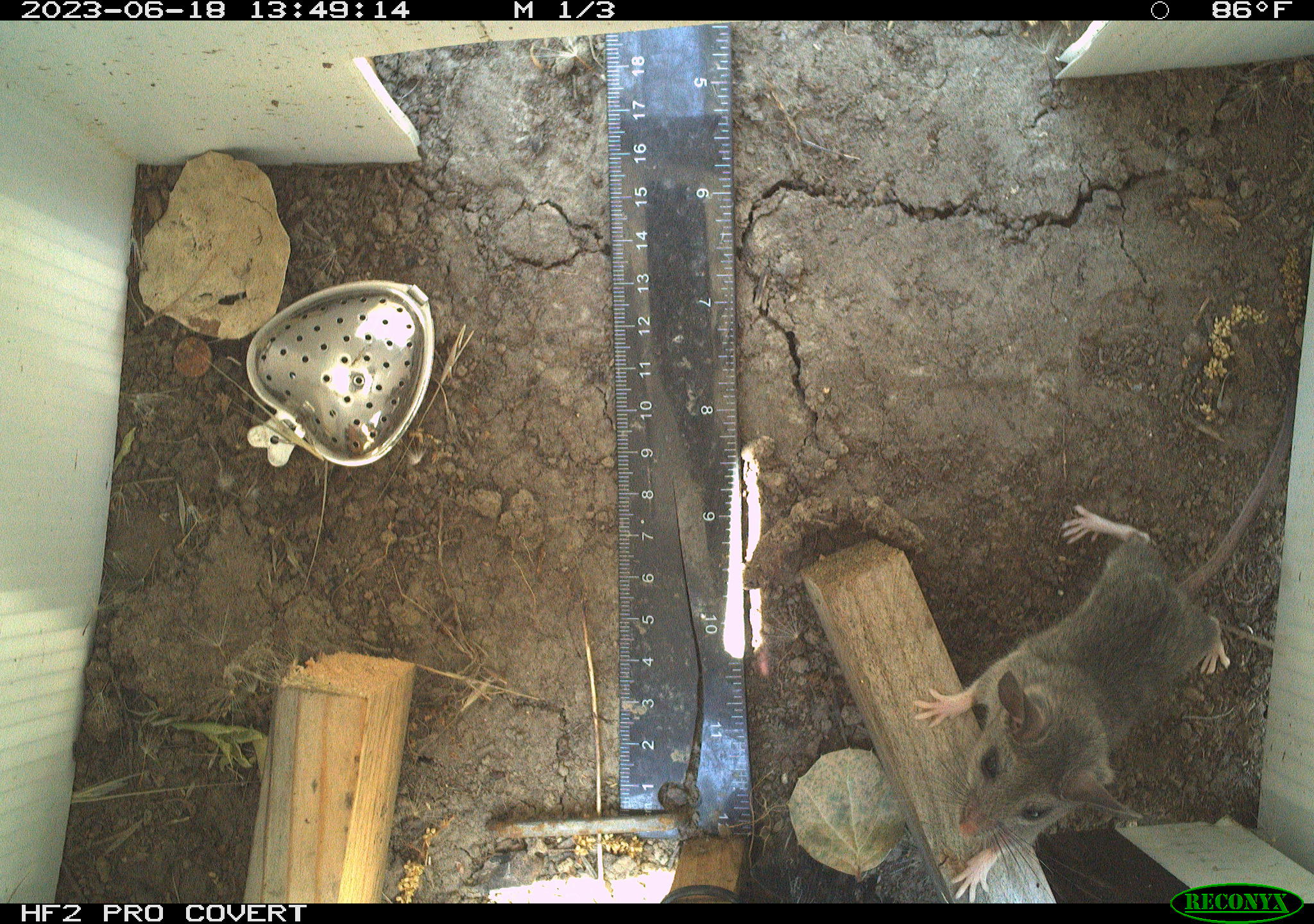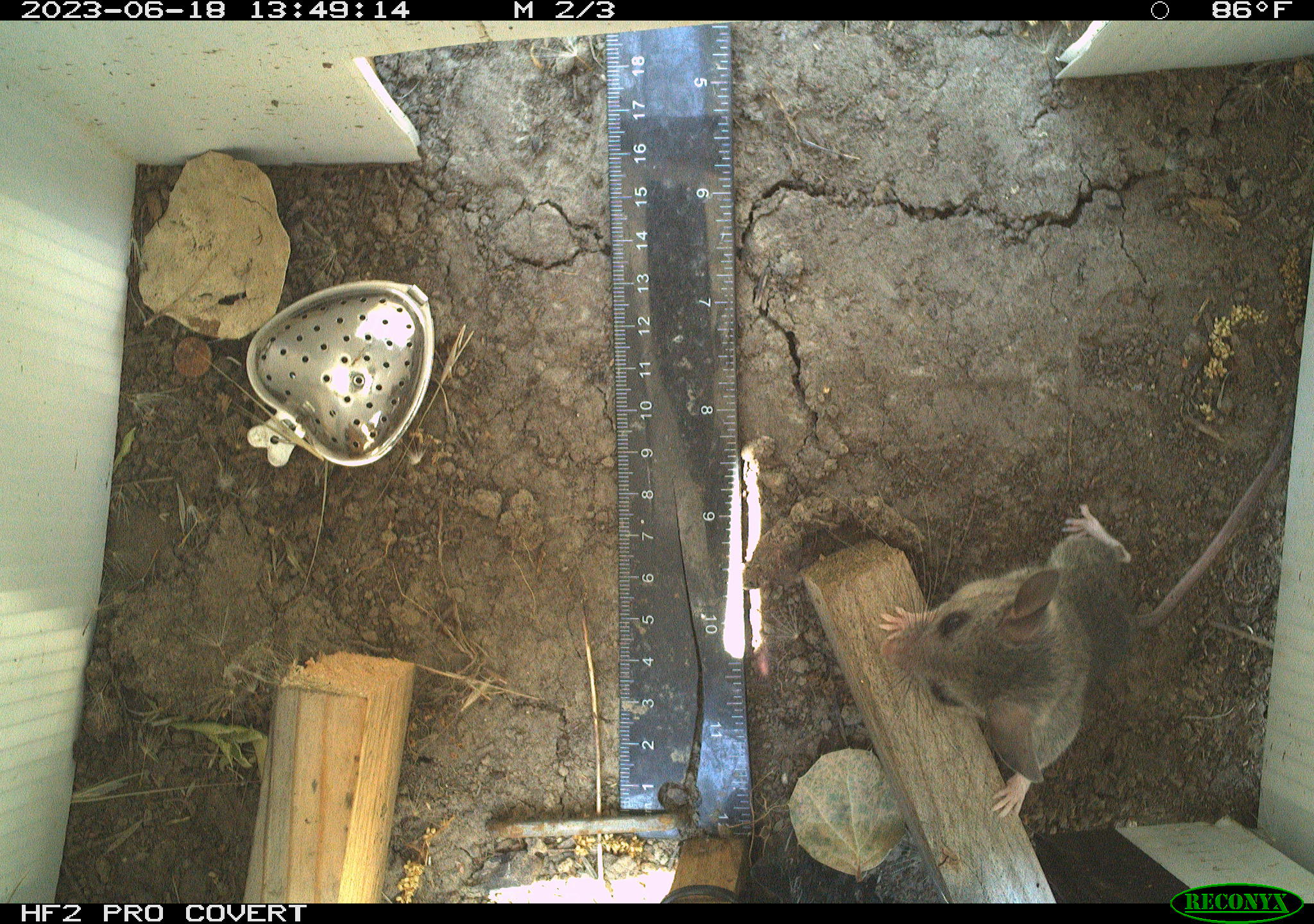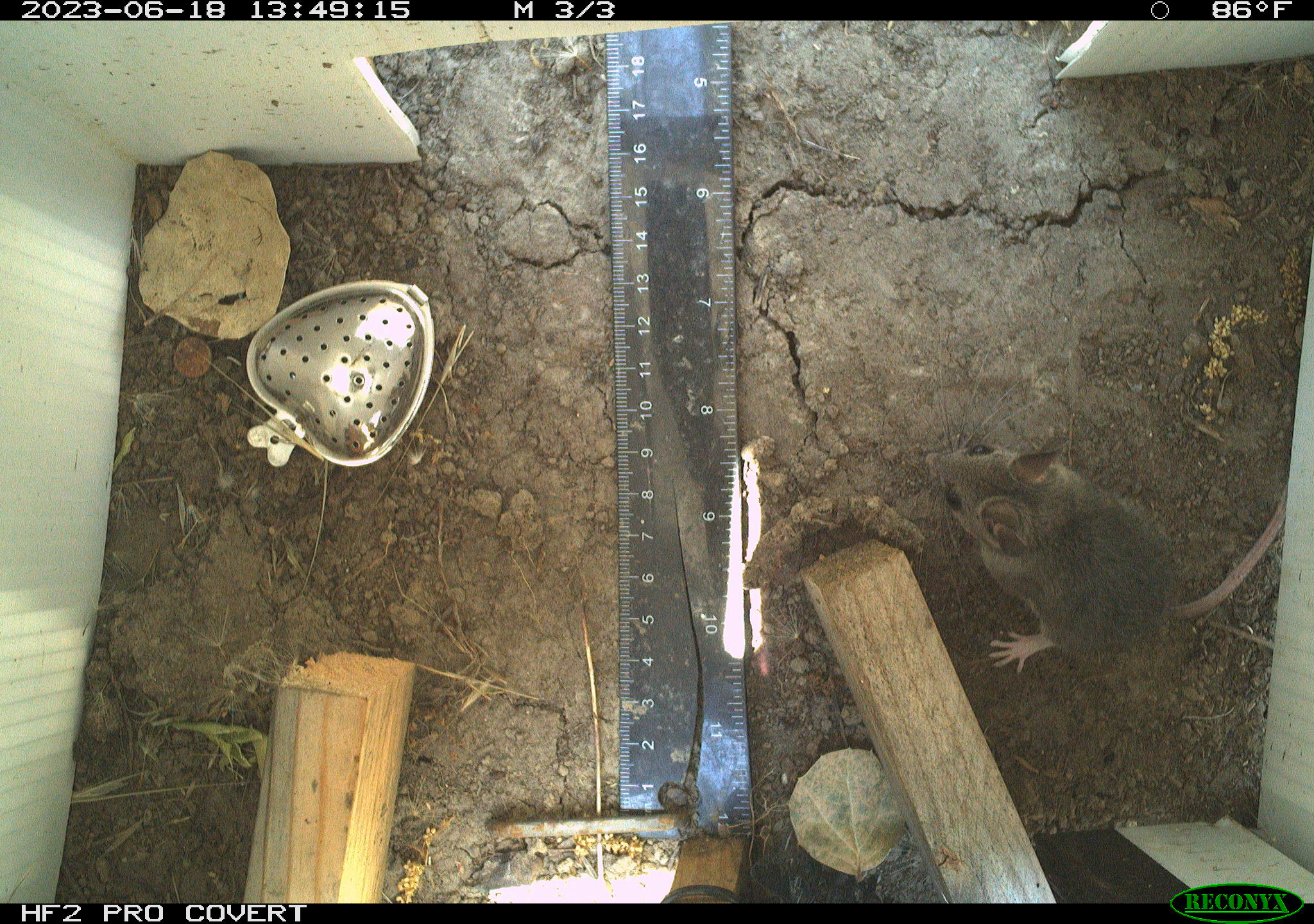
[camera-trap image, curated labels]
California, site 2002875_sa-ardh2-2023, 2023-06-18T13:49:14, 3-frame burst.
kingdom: Animalia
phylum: Chordata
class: Mammalia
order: Rodentia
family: Cricetidae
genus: Peromyscus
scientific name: Peromyscus maniculatus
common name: north american deermouse